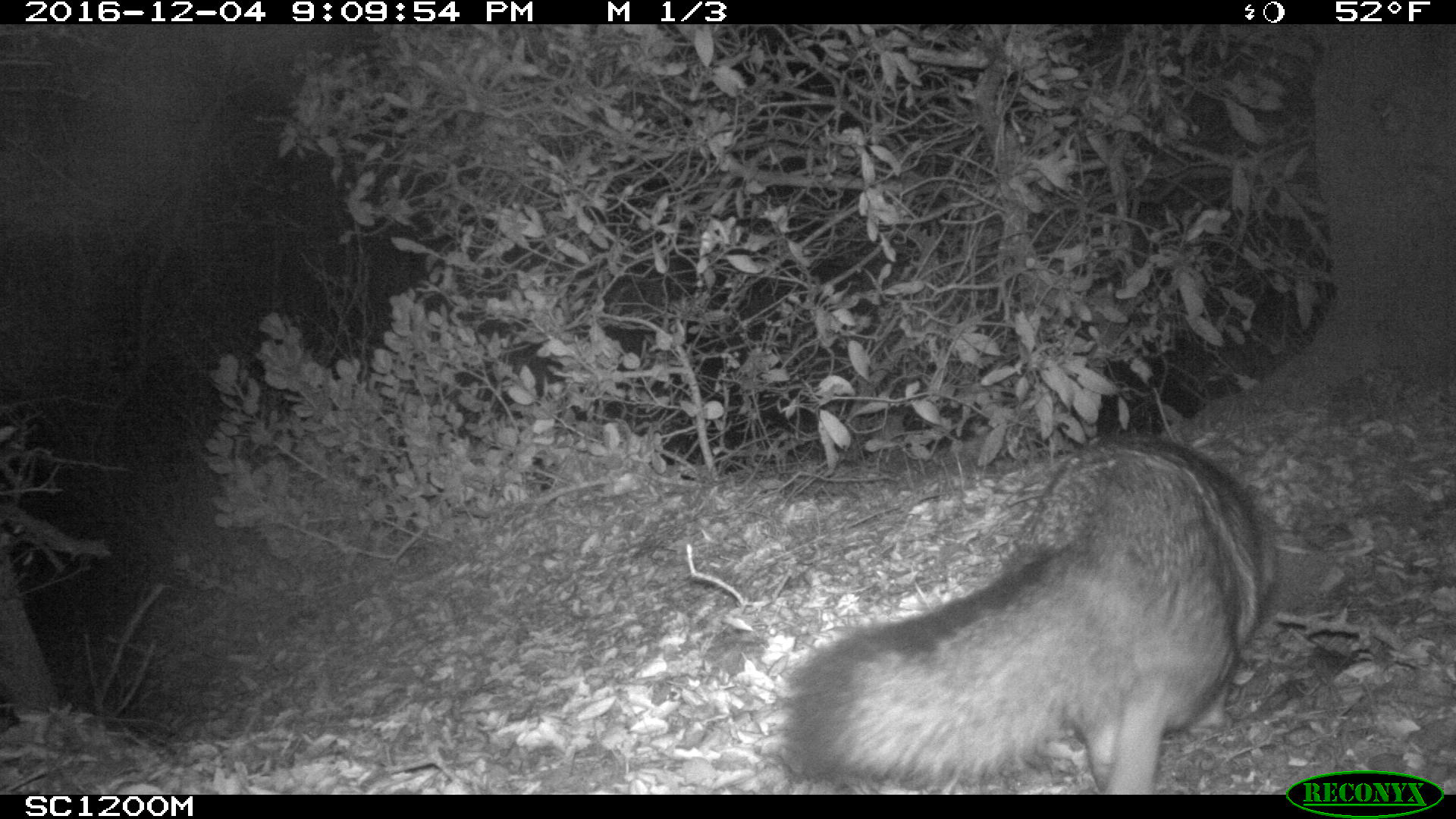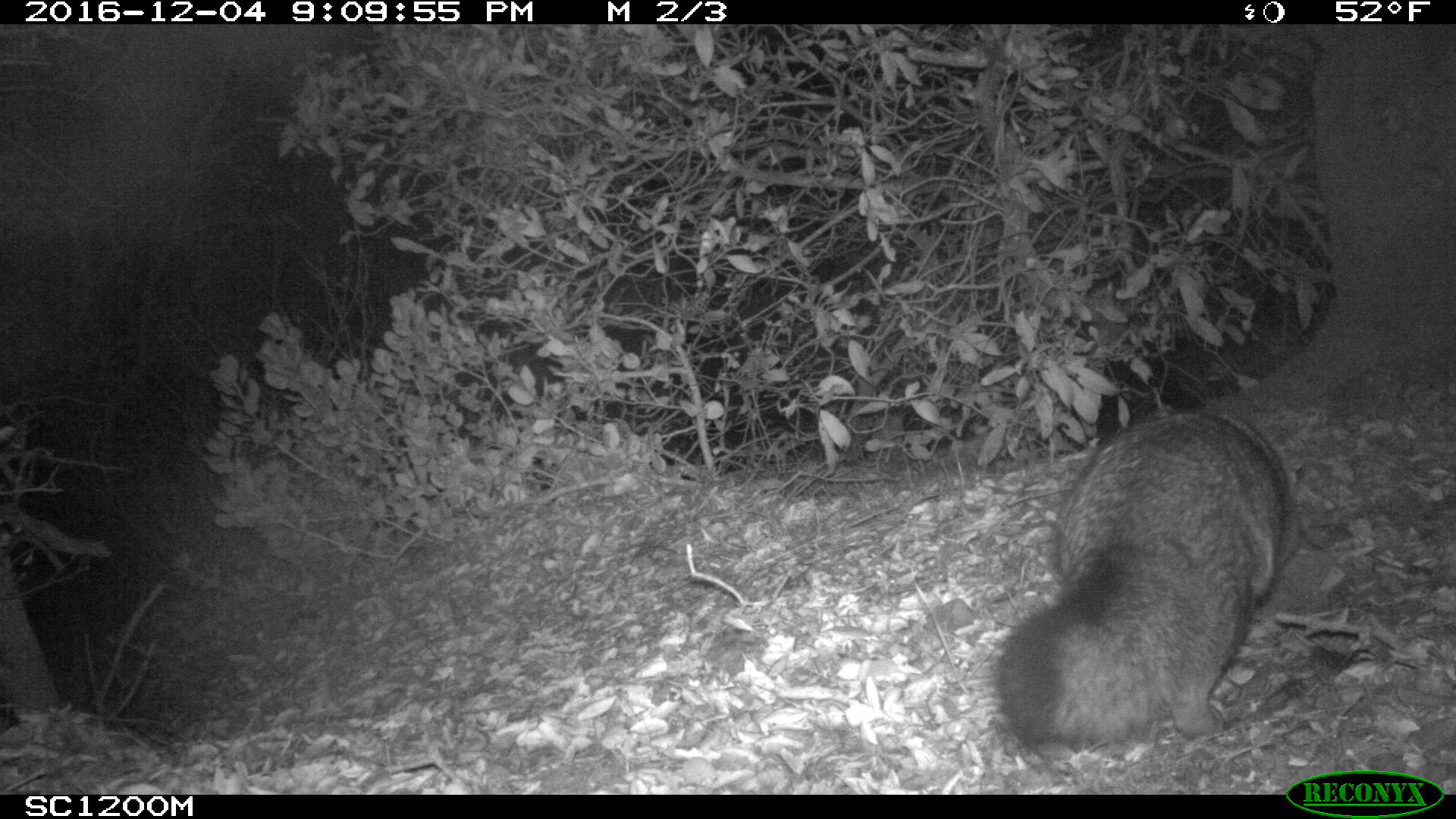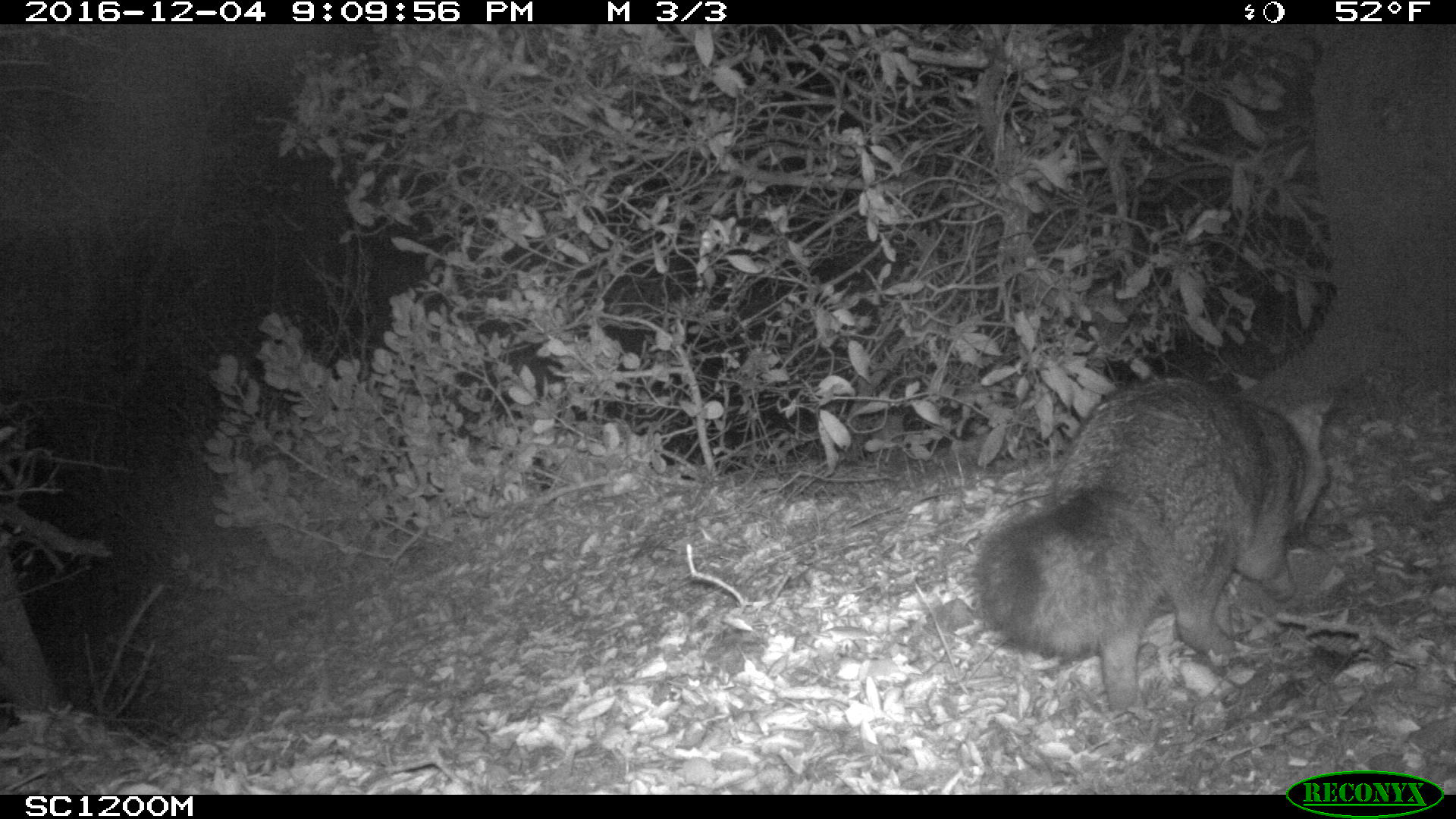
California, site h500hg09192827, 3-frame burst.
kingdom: Animalia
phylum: Chordata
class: Mammalia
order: Carnivora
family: Canidae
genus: Urocyon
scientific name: Urocyon littoralis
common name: island fox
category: fox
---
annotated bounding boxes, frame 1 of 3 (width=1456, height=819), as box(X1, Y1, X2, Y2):
fox: box(786, 438, 1278, 794)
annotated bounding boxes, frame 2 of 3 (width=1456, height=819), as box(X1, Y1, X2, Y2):
fox: box(990, 408, 1306, 755)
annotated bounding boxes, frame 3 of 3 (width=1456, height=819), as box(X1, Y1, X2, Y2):
fox: box(971, 373, 1331, 714)